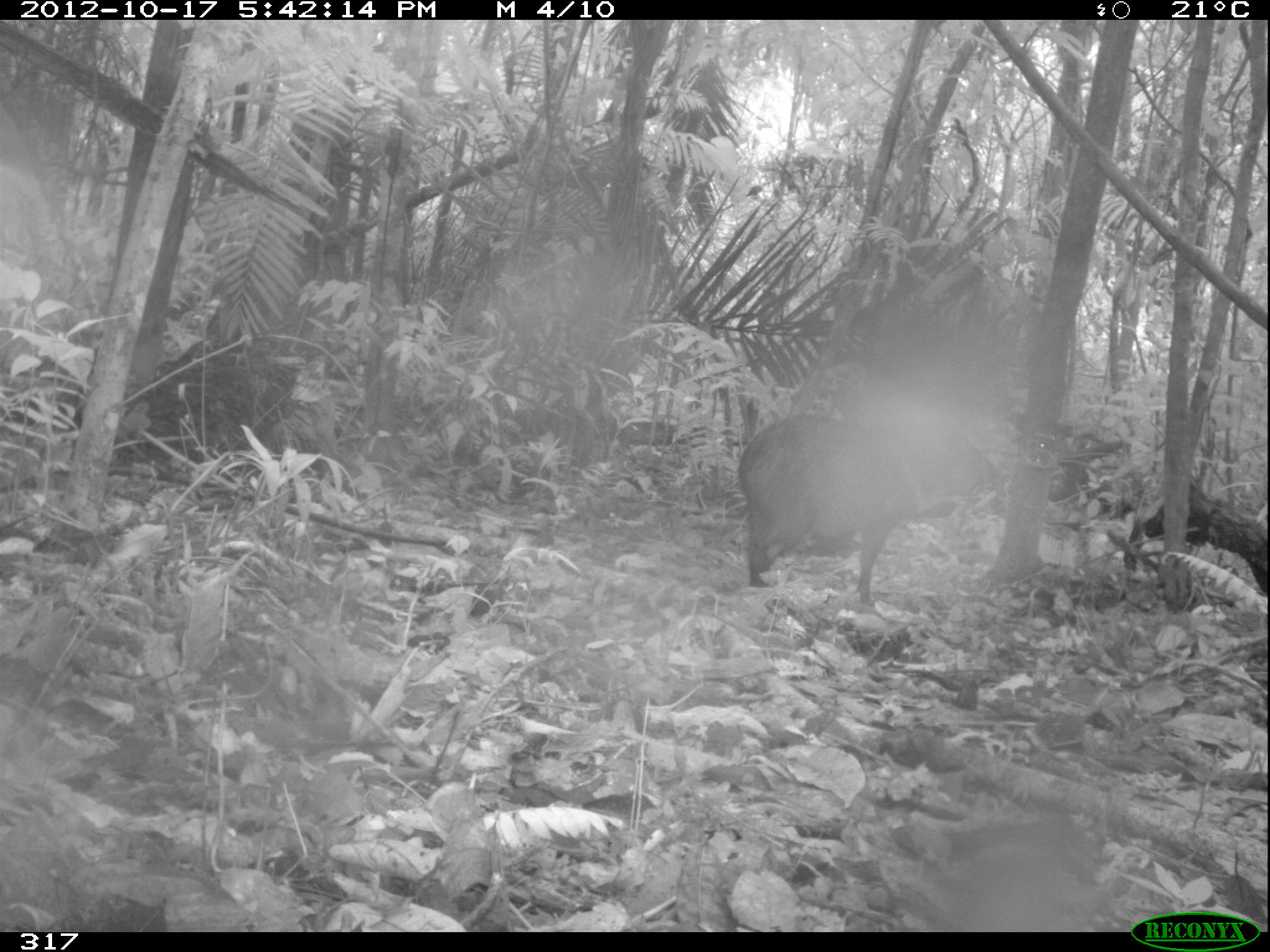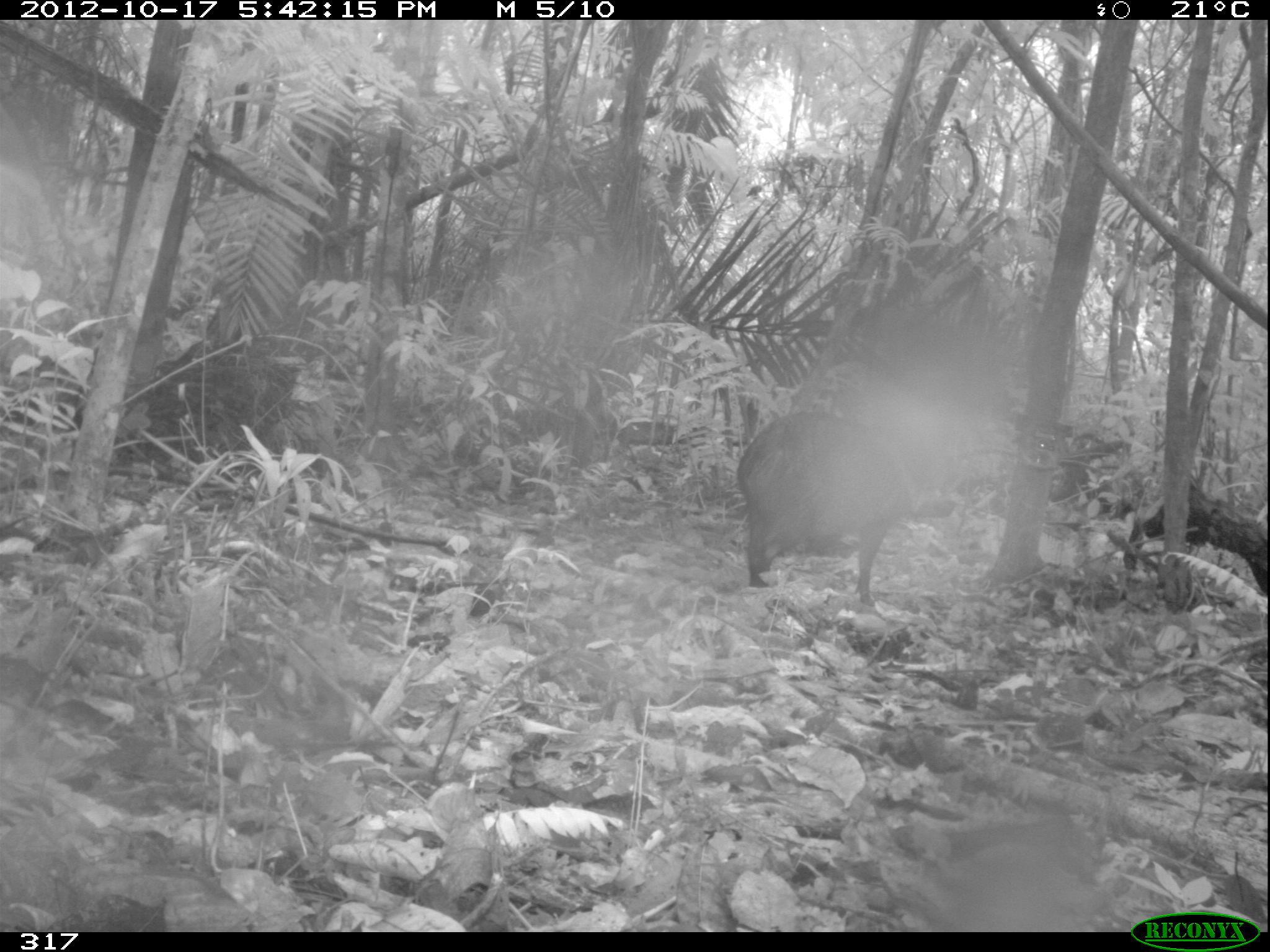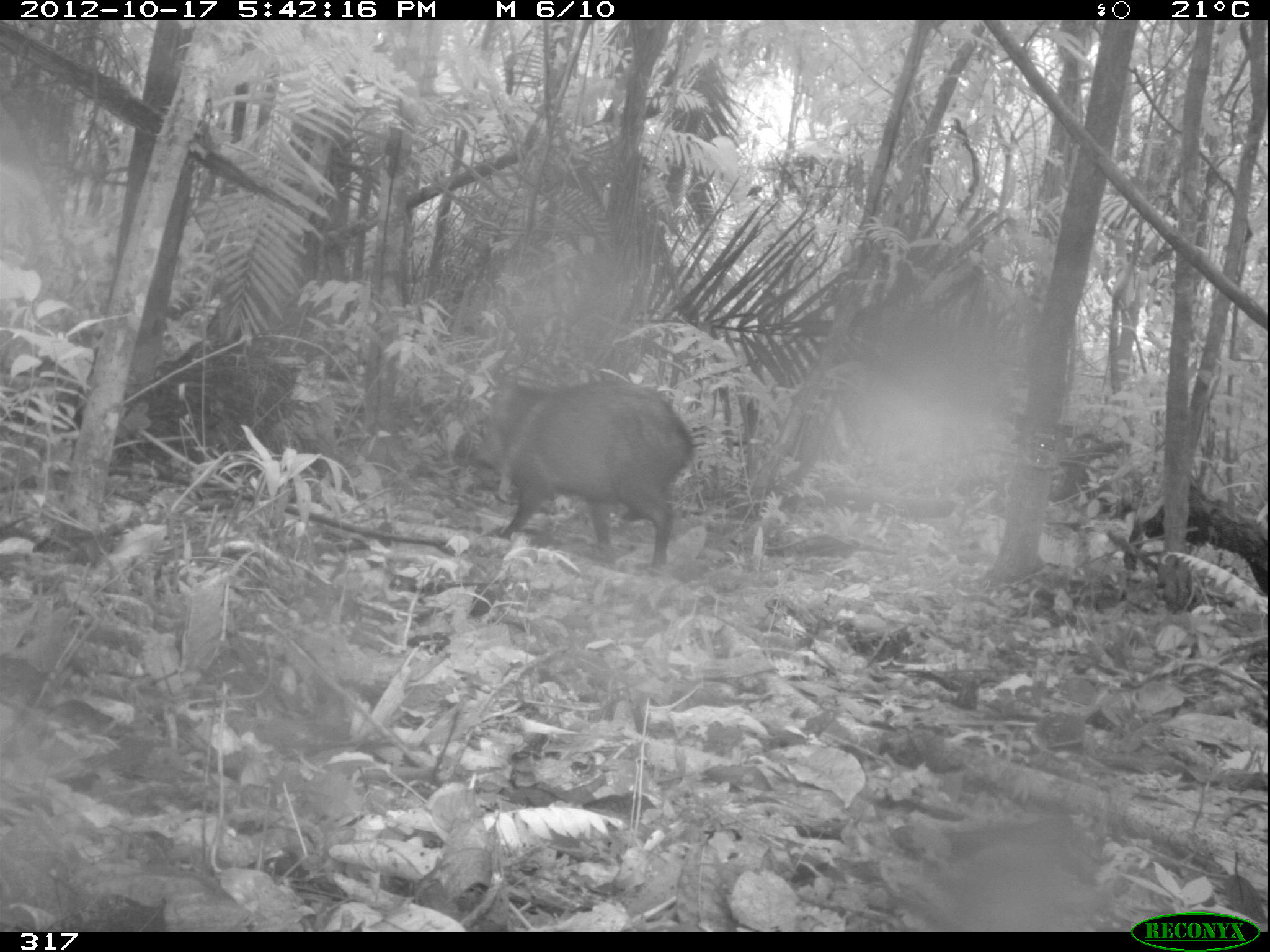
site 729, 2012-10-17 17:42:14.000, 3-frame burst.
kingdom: Animalia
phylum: Chordata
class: Mammalia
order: Artiodactyla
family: Tayassuidae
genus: Pecari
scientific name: Pecari tajacu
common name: collared peccary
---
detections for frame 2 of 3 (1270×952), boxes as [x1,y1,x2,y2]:
pecari tajacu: [736,410,953,606]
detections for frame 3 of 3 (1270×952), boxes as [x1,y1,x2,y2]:
pecari tajacu: [473,376,690,570]